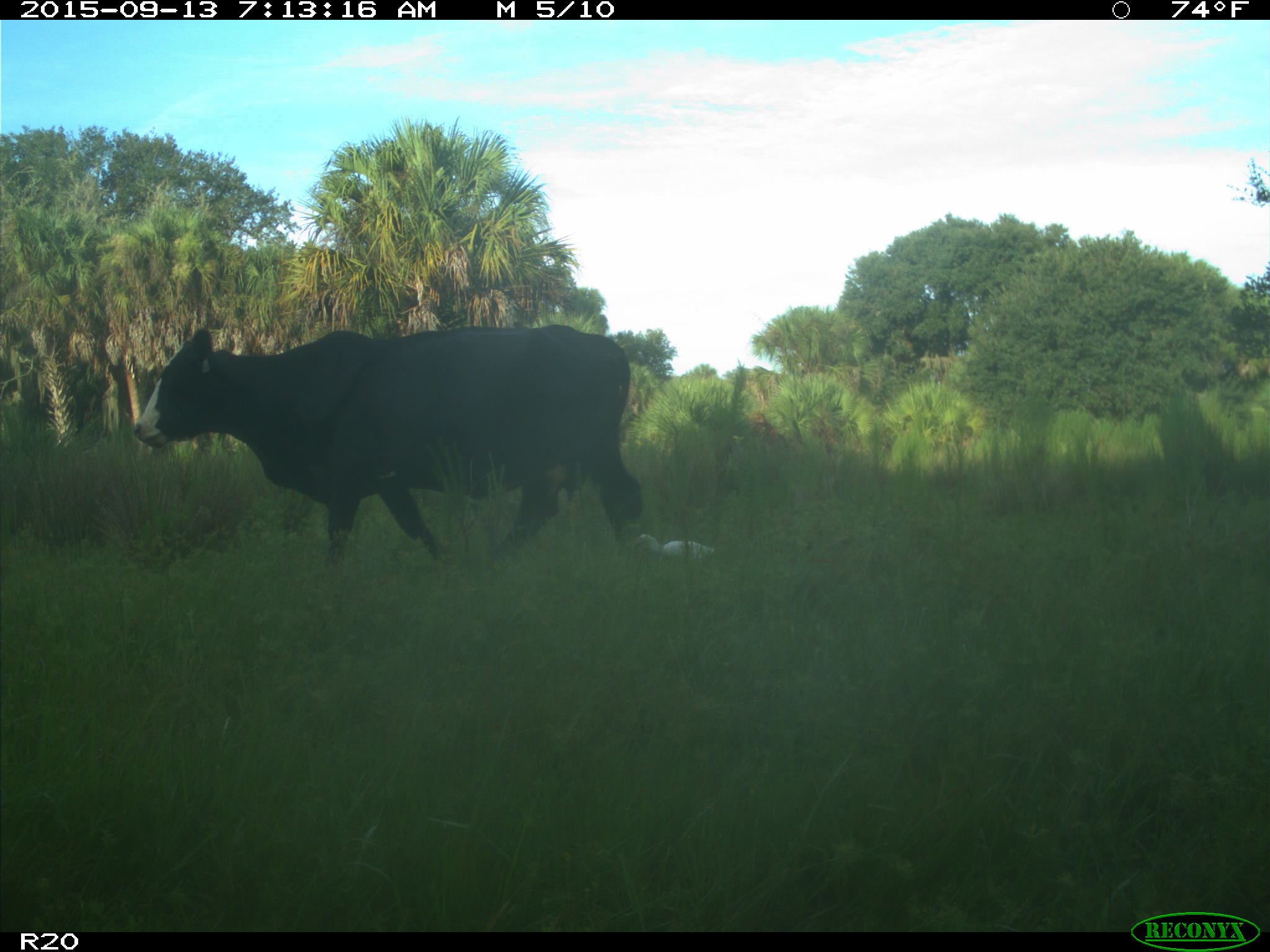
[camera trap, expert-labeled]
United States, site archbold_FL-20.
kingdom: Animalia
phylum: Chordata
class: Mammalia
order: Artiodactyla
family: Bovidae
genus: Bos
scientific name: Bos taurus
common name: domestic cow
Bos taurus (domestic cow).